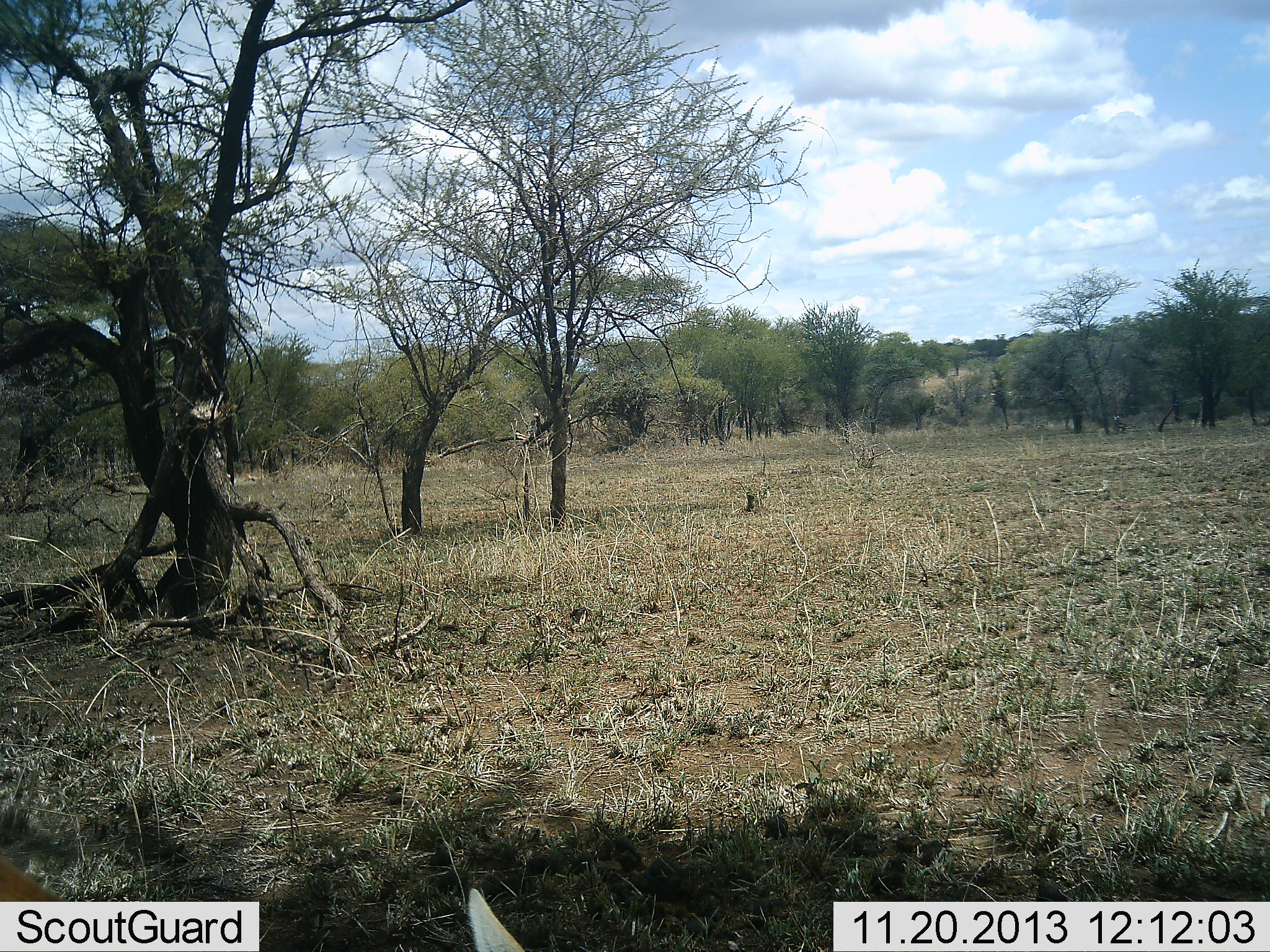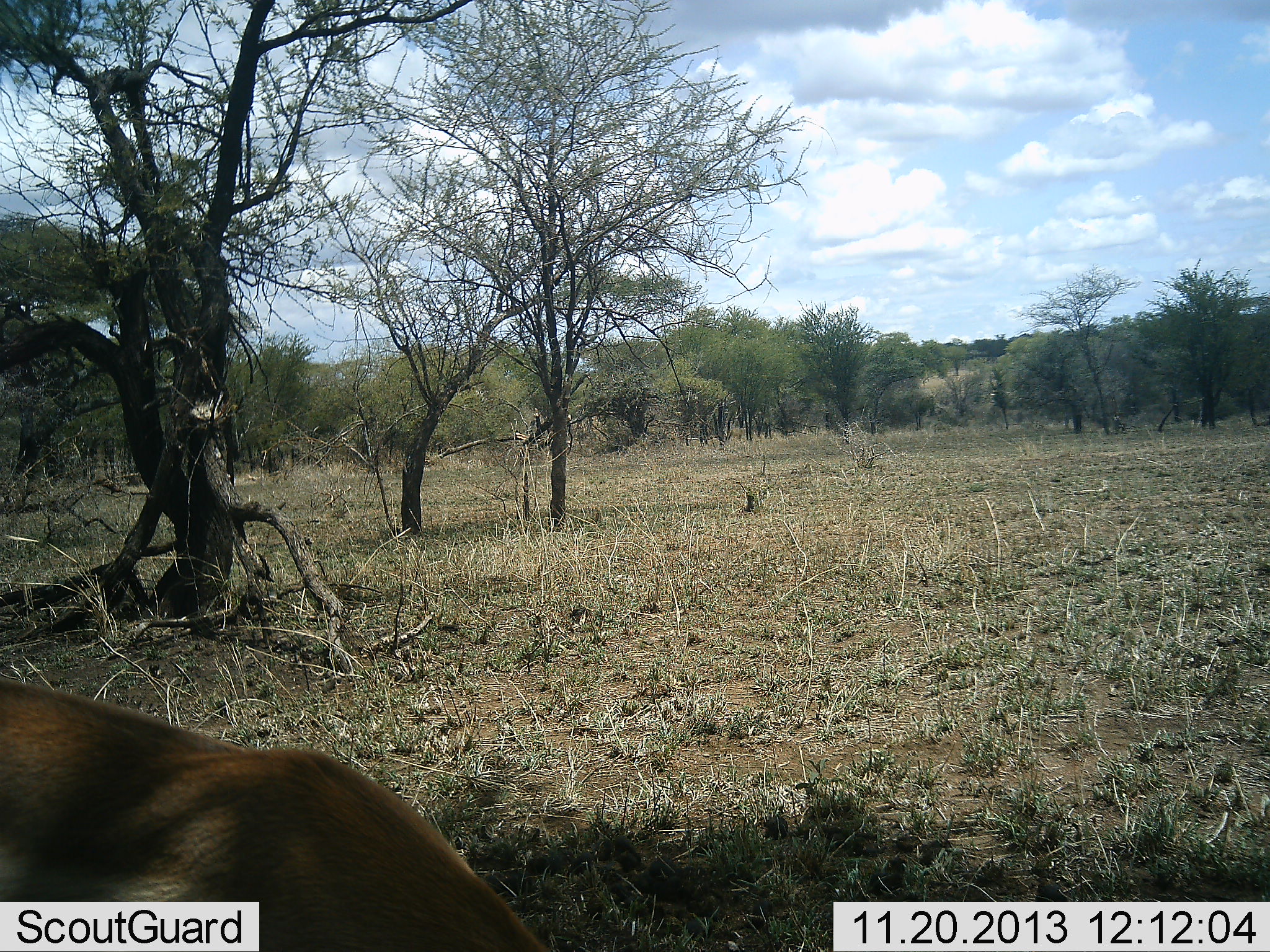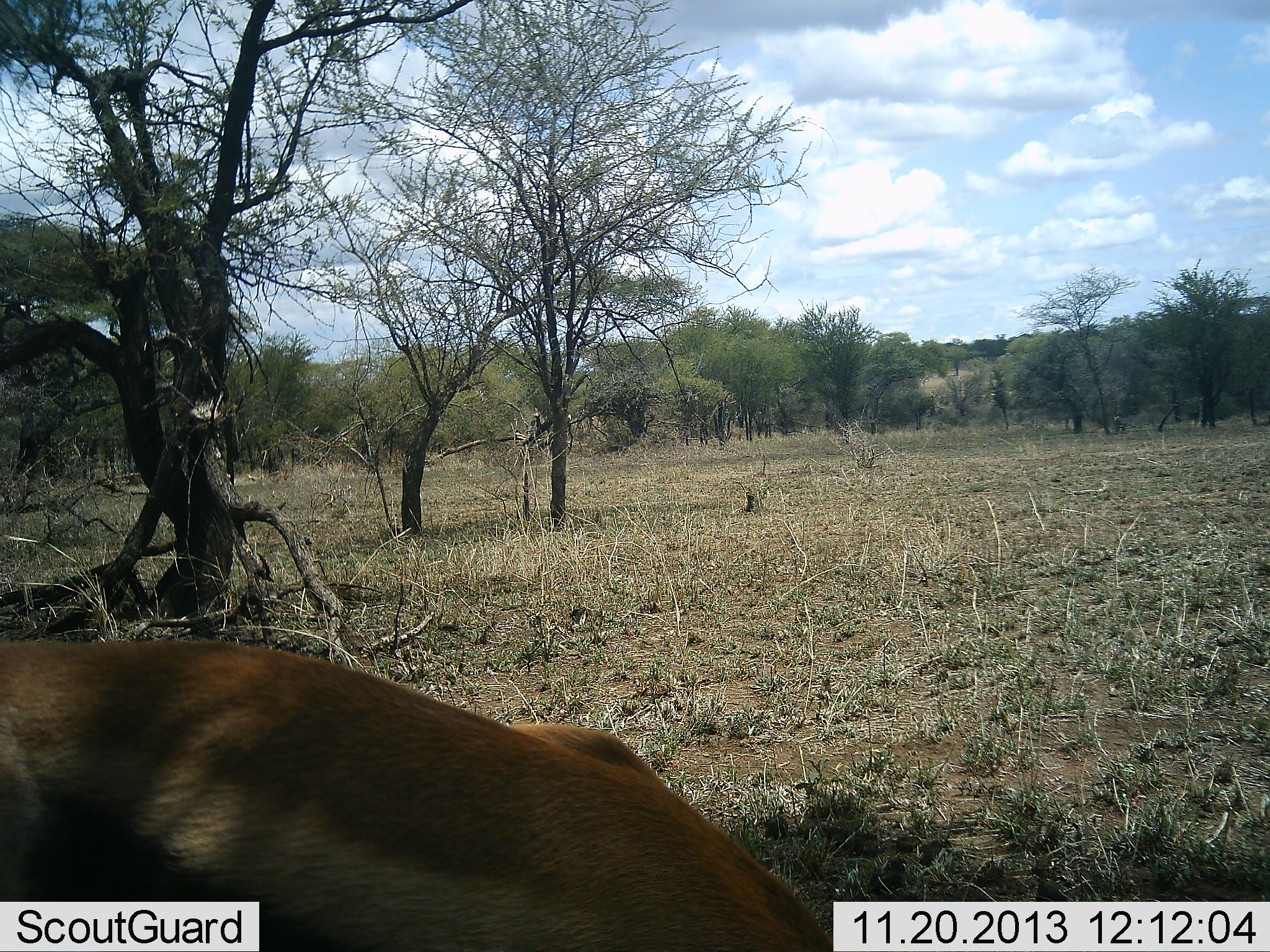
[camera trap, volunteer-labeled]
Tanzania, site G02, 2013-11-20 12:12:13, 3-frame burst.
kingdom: Animalia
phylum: Chordata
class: Mammalia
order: Artiodactyla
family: Bovidae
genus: Eudorcas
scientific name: Eudorcas thomsonii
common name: thomson's gazelle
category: gazellethomsons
Gazellethomsons (thomson's gazelle) (Eudorcas thomsonii), count 1. Behavior (volunteer vote fractions): standing 10%, resting 0%, moving 60%, interacting 0%. Young present (vote fraction): 0%. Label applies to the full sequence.